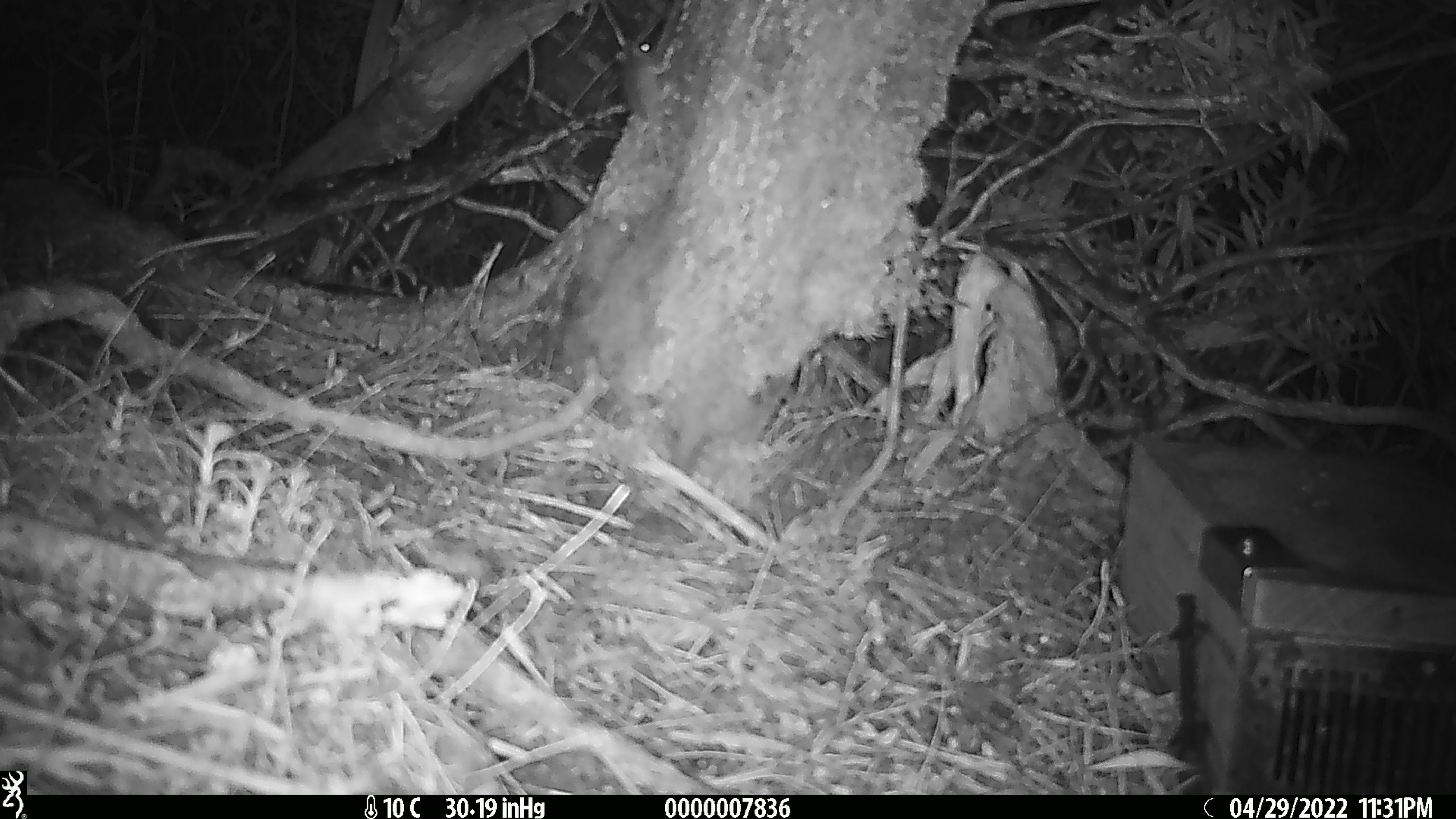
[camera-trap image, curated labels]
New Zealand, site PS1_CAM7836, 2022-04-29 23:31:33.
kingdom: Animalia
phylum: Chordata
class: Mammalia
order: Rodentia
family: Muridae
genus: Mus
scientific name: Mus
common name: mouse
Mouse (Mus).